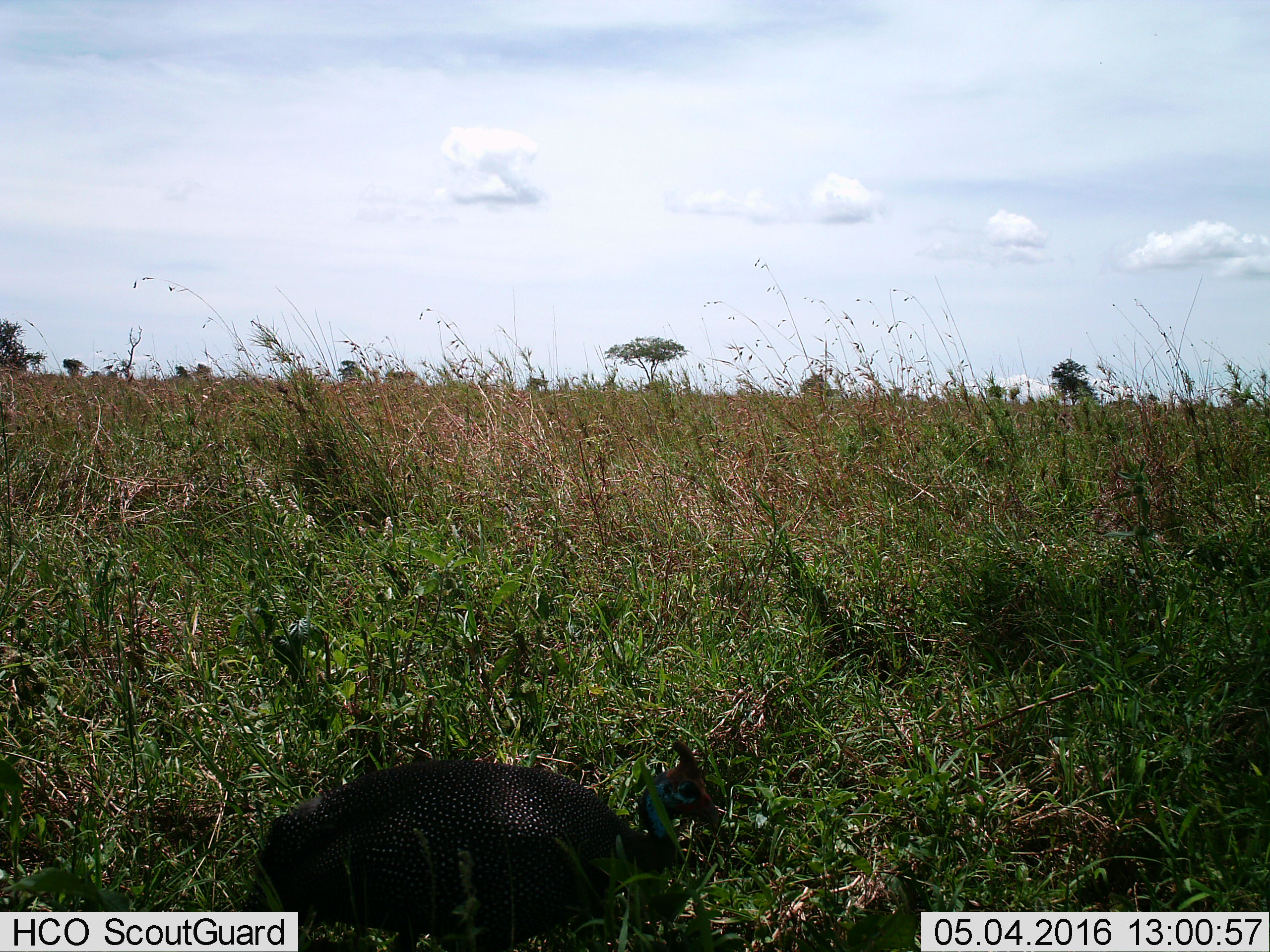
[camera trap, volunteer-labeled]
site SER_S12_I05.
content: unidentified animal